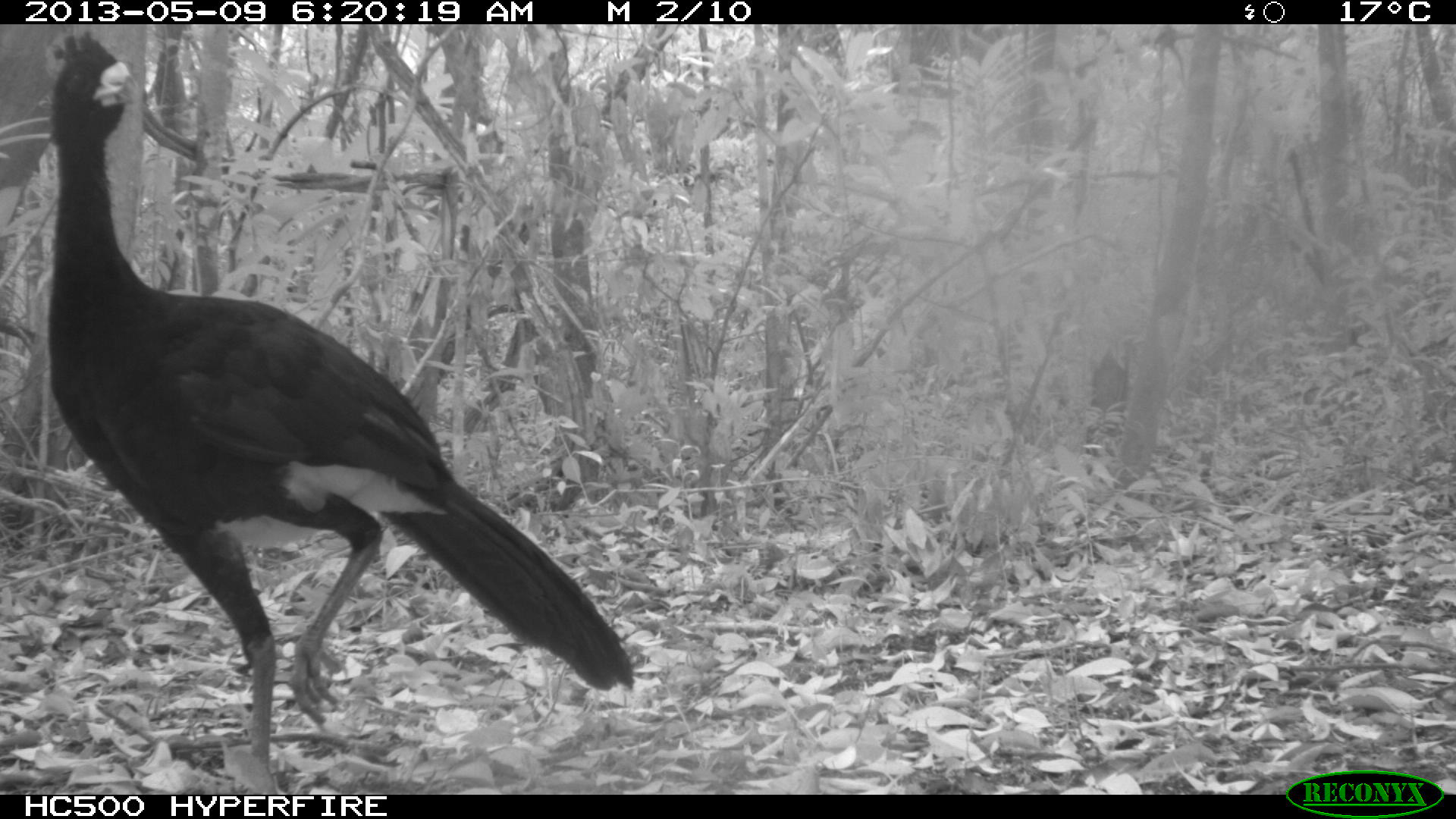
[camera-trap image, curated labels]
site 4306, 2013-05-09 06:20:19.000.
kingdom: Animalia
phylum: Chordata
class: Aves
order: Galliformes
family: Cracidae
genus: Crax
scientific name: Crax rubra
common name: great curassow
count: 1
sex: male